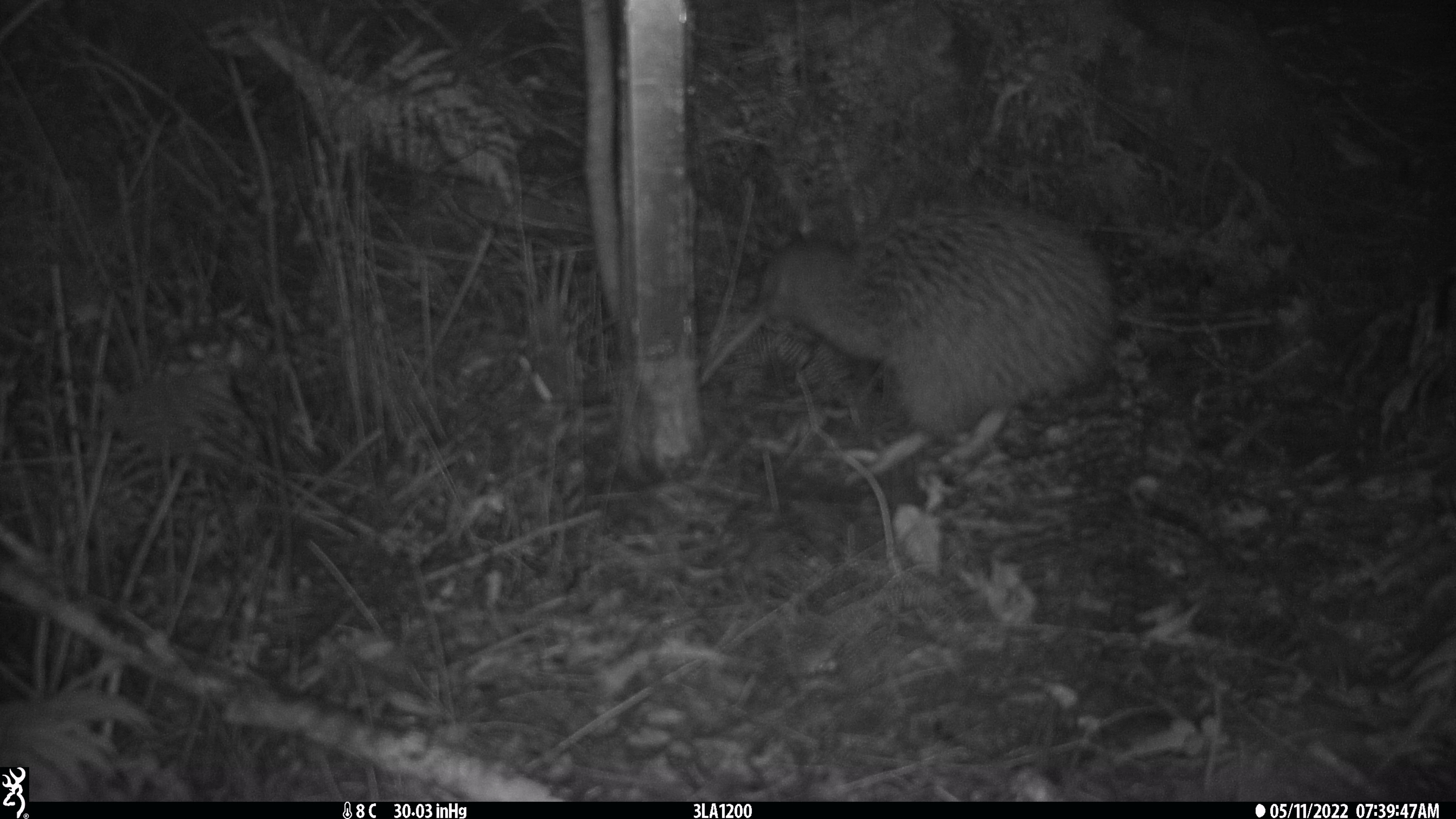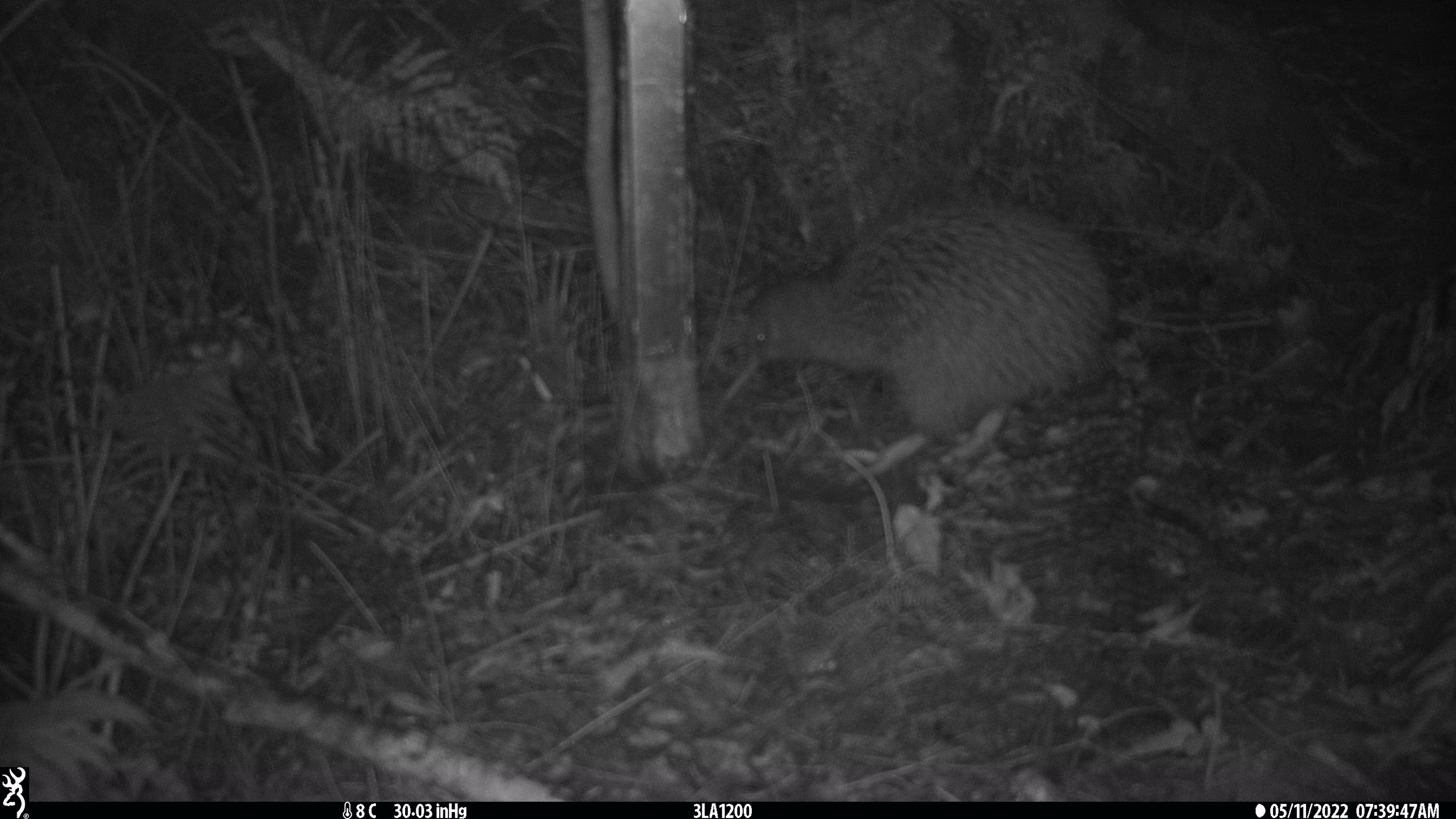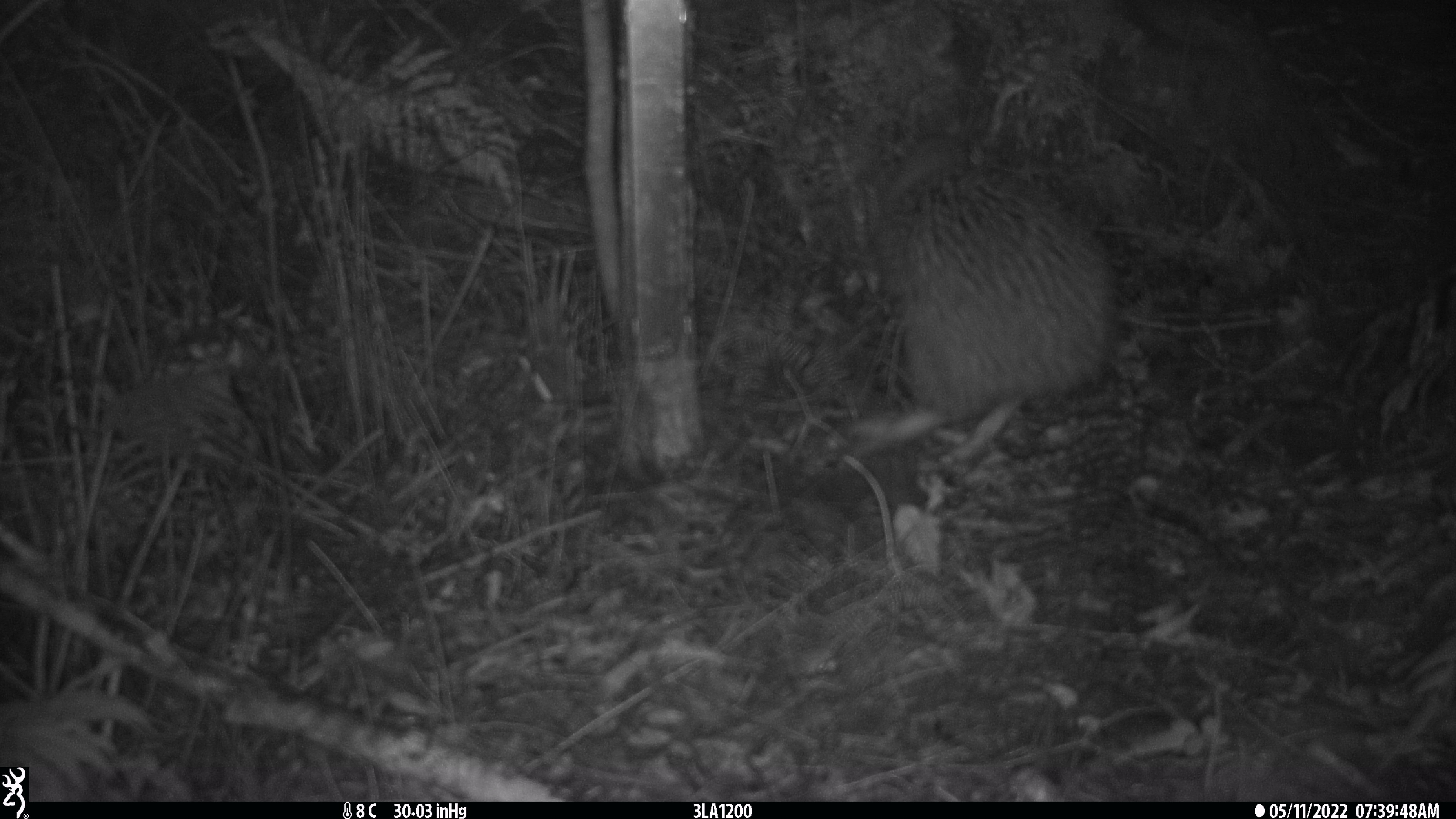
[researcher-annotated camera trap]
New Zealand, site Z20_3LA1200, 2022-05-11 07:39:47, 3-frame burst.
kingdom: Animalia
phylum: Chordata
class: Aves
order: Apterygiformes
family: Apterygidae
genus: Apteryx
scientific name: Apteryx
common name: kiwi